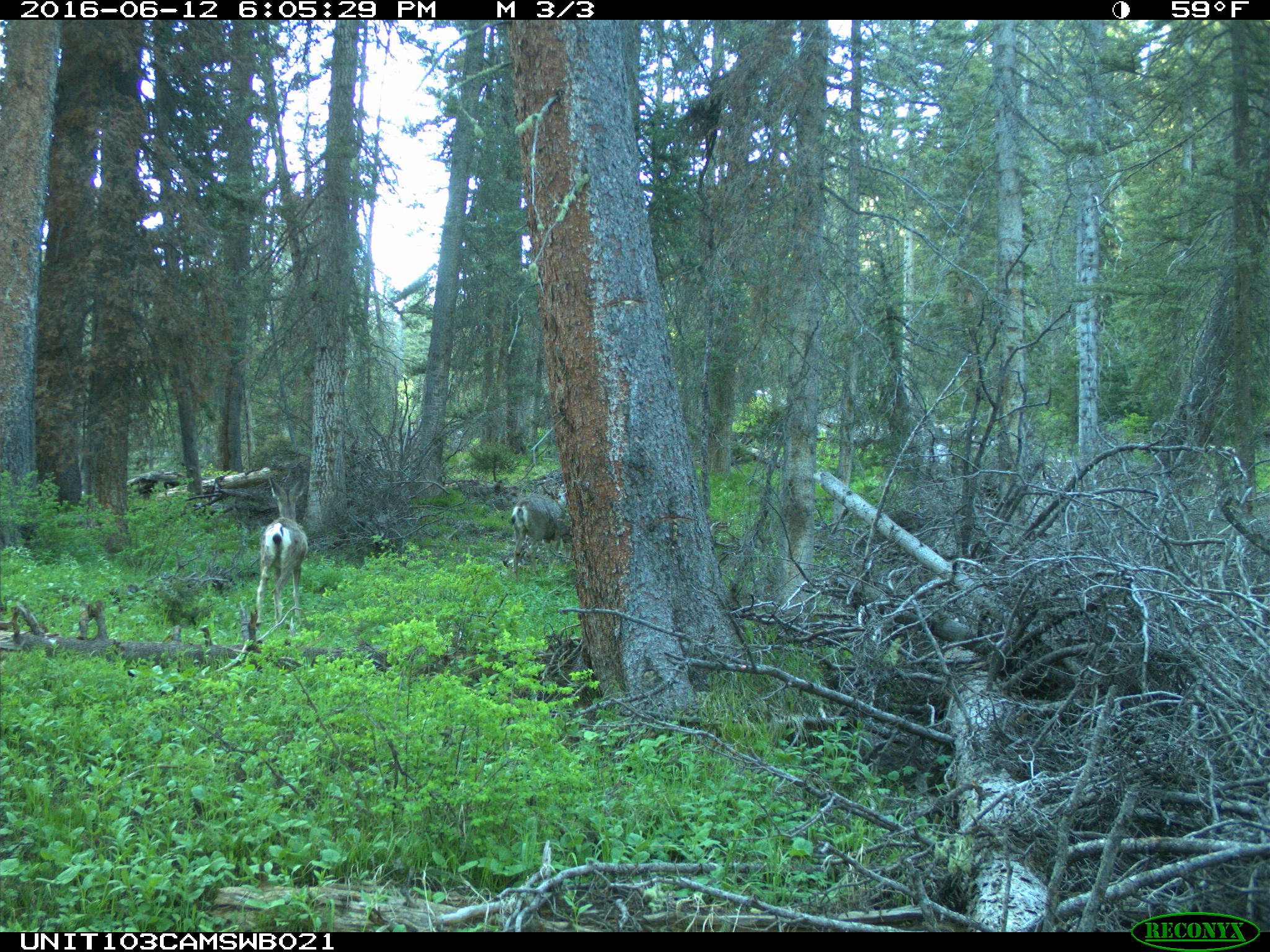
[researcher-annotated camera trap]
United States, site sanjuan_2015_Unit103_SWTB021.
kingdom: Animalia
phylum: Chordata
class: Mammalia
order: Artiodactyla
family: Cervidae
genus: Odocoileus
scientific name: Odocoileus hemionus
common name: mule deer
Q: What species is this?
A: Odocoileus hemionus (mule deer).